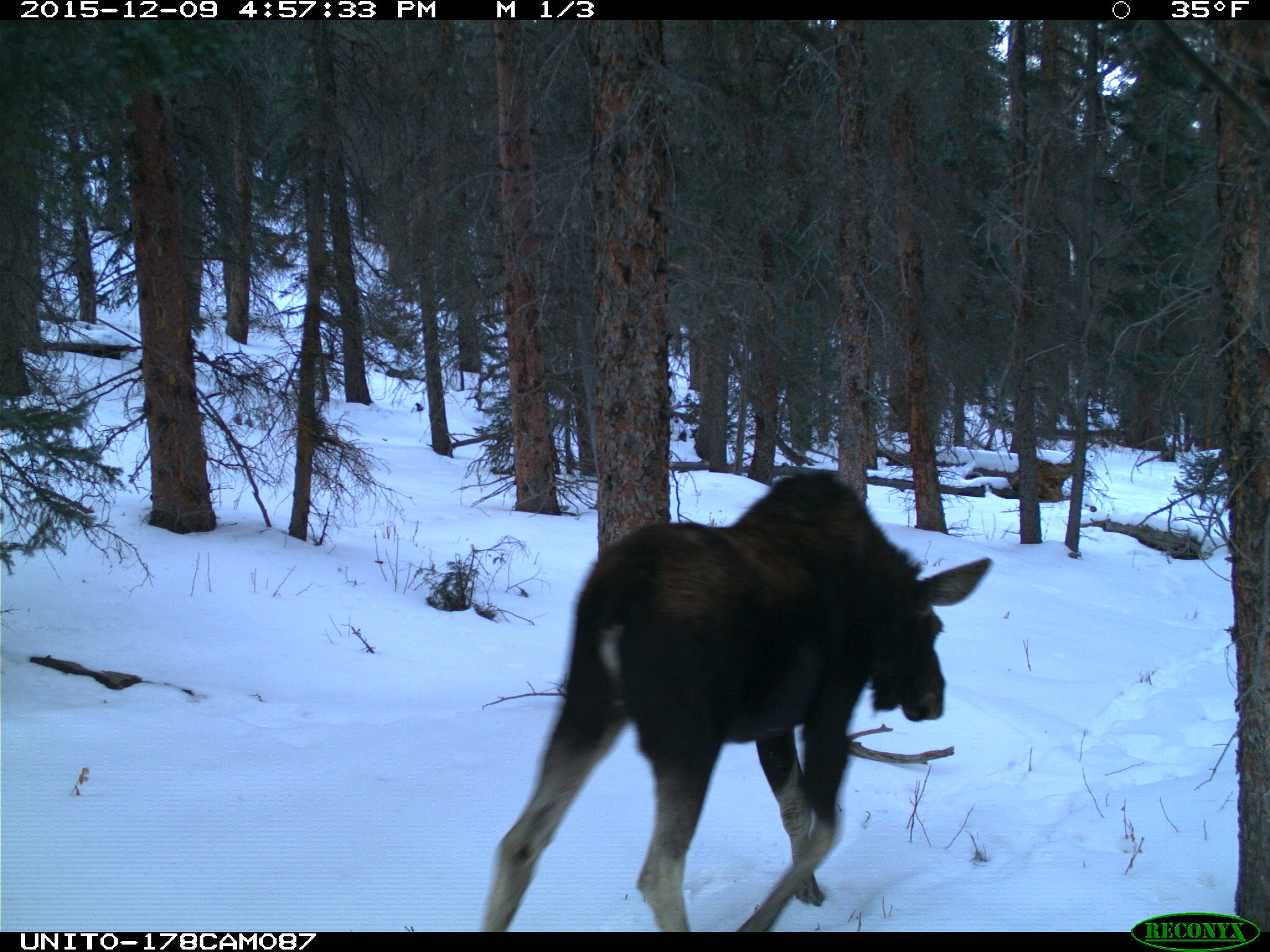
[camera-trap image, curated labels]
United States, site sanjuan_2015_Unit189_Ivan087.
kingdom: Animalia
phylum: Chordata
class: Mammalia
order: Artiodactyla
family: Cervidae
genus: Alces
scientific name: Alces alces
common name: moose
Alces alces (moose).